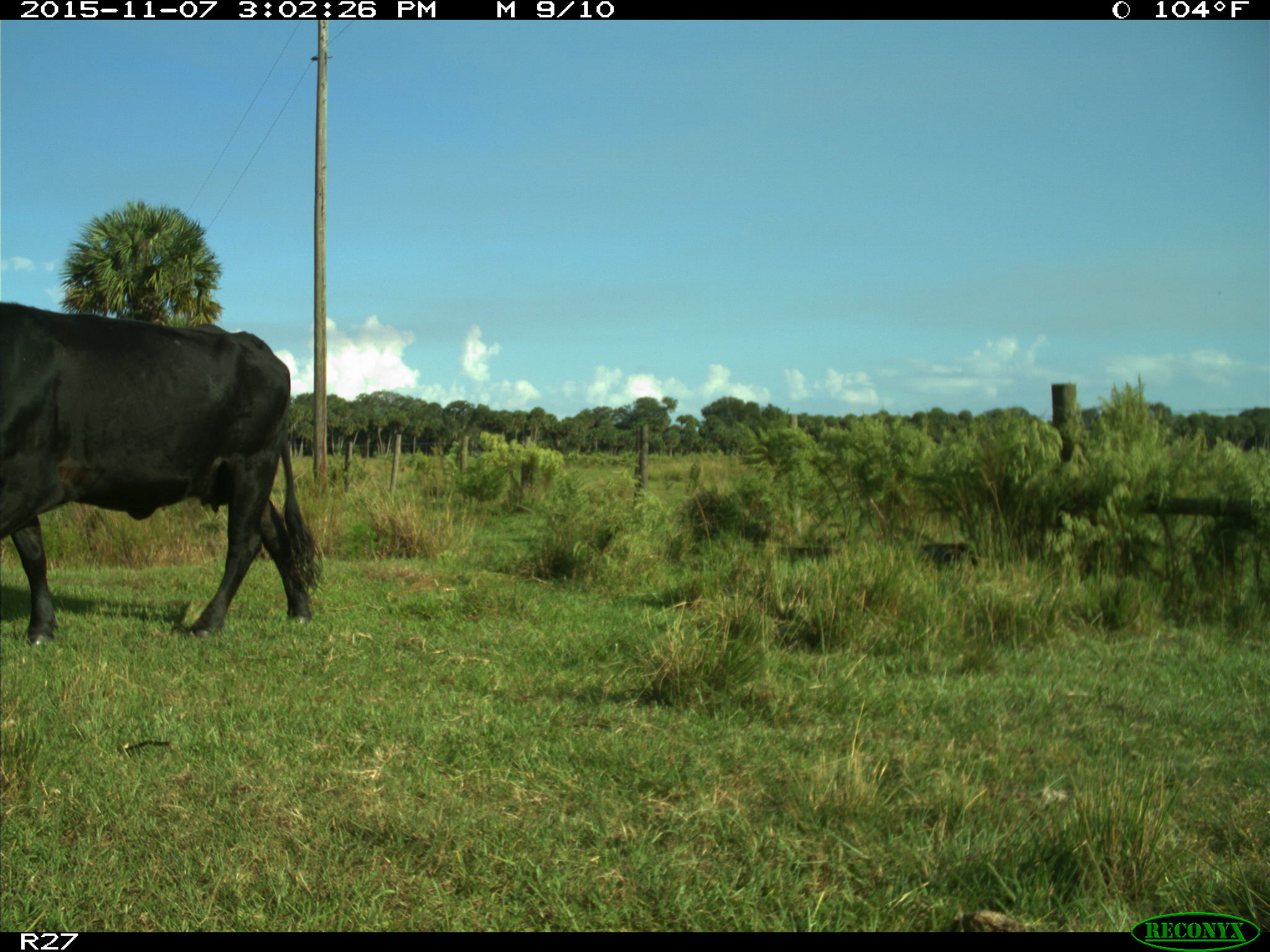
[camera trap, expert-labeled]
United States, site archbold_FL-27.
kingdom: Animalia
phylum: Chordata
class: Mammalia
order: Artiodactyla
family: Bovidae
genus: Bos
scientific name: Bos taurus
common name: domestic cow